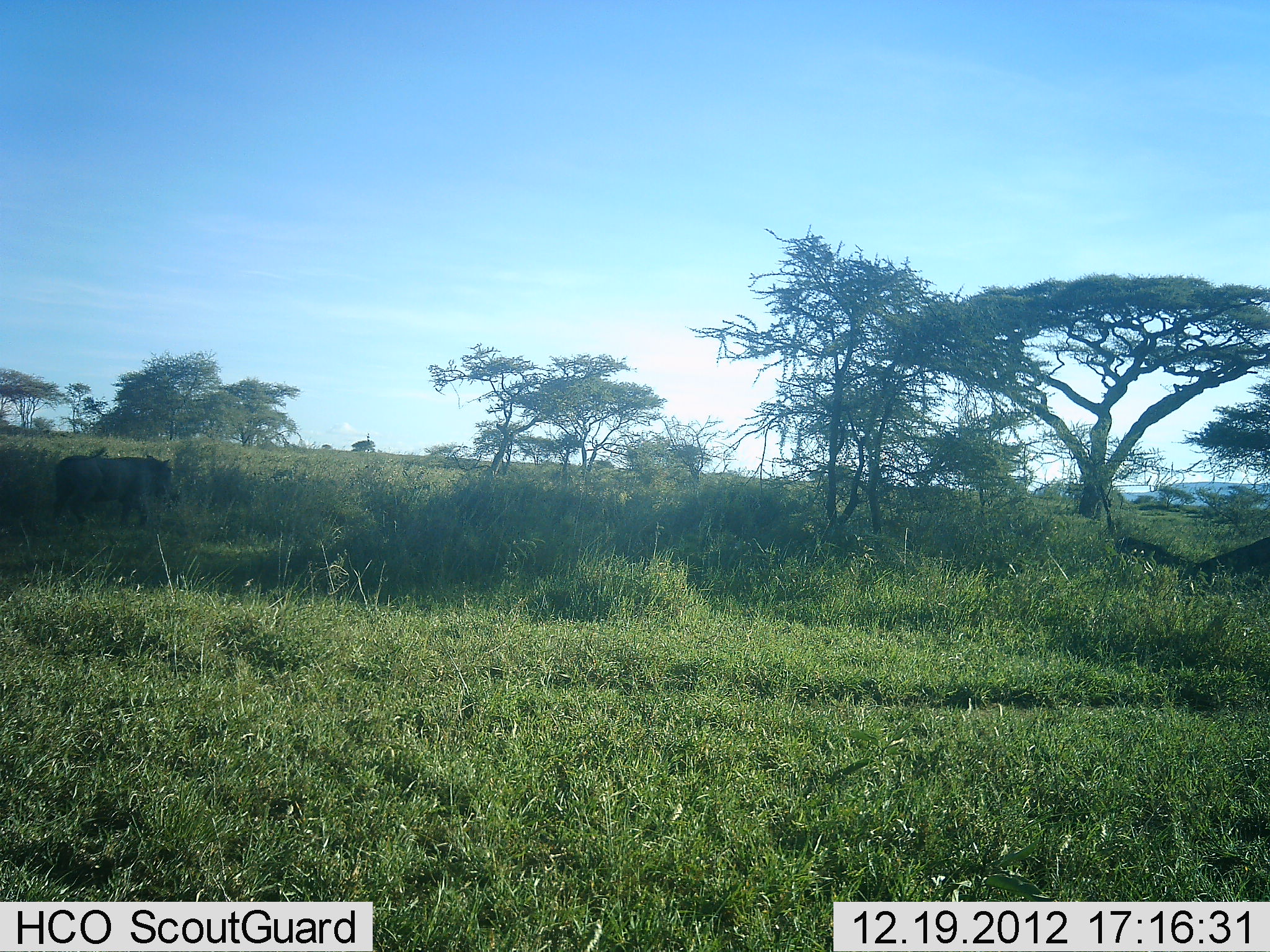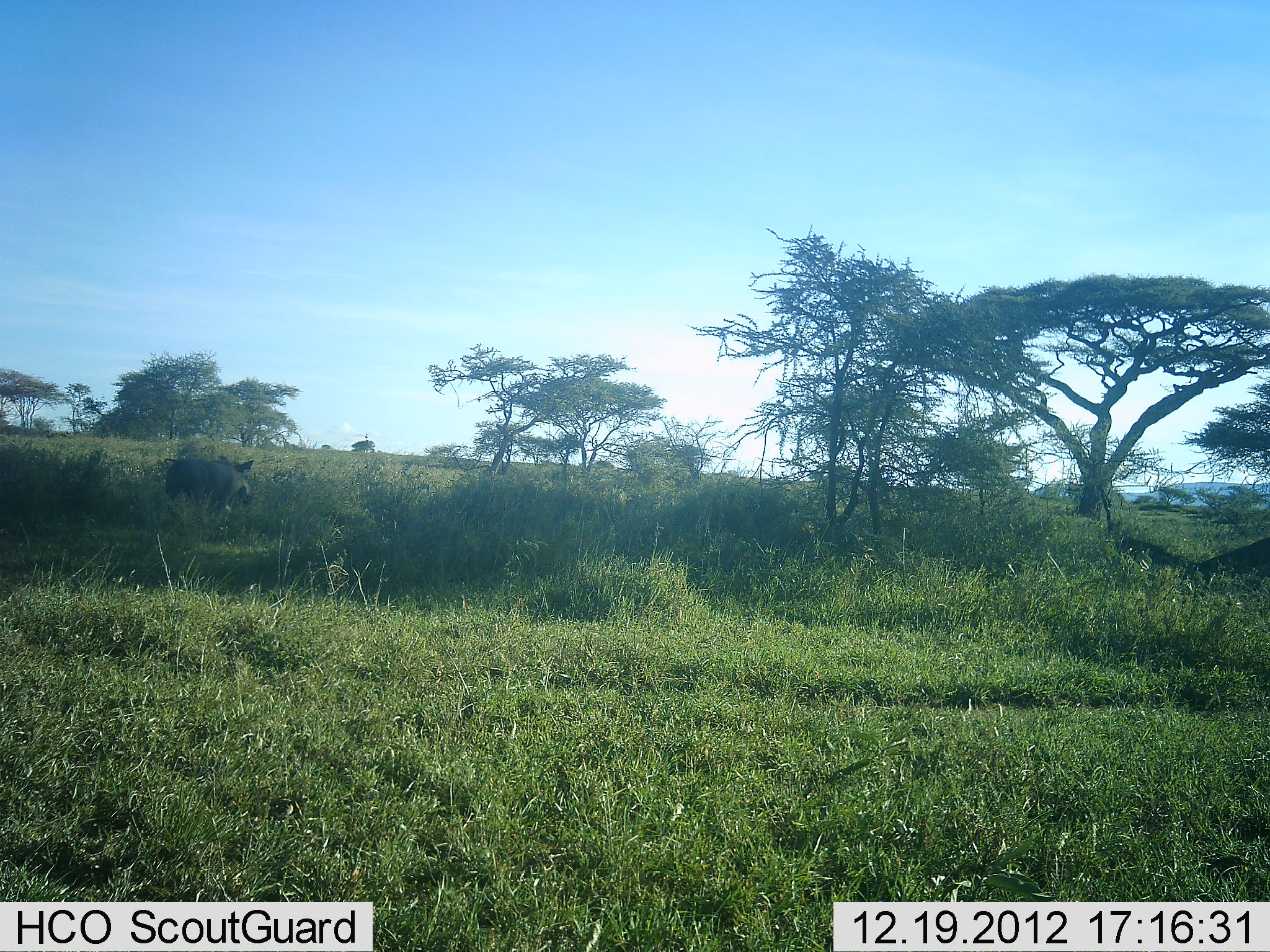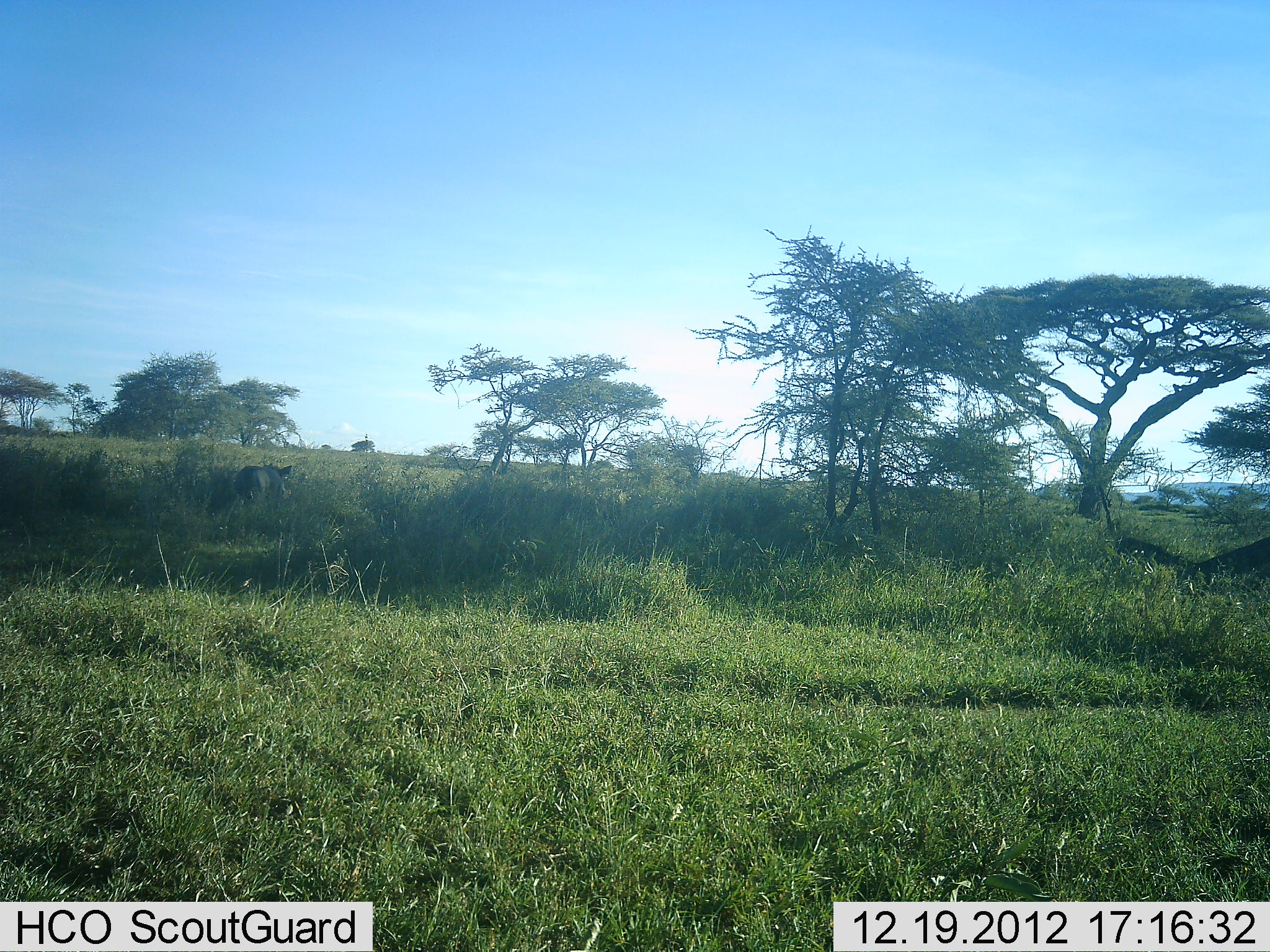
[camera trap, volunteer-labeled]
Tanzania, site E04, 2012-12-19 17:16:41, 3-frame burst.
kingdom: Animalia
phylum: Chordata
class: Mammalia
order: Artiodactyla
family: Suidae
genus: Phacochoerus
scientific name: Phacochoerus africanus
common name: warthog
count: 1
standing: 0%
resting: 0%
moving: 100%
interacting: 0%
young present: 0%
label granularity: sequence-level